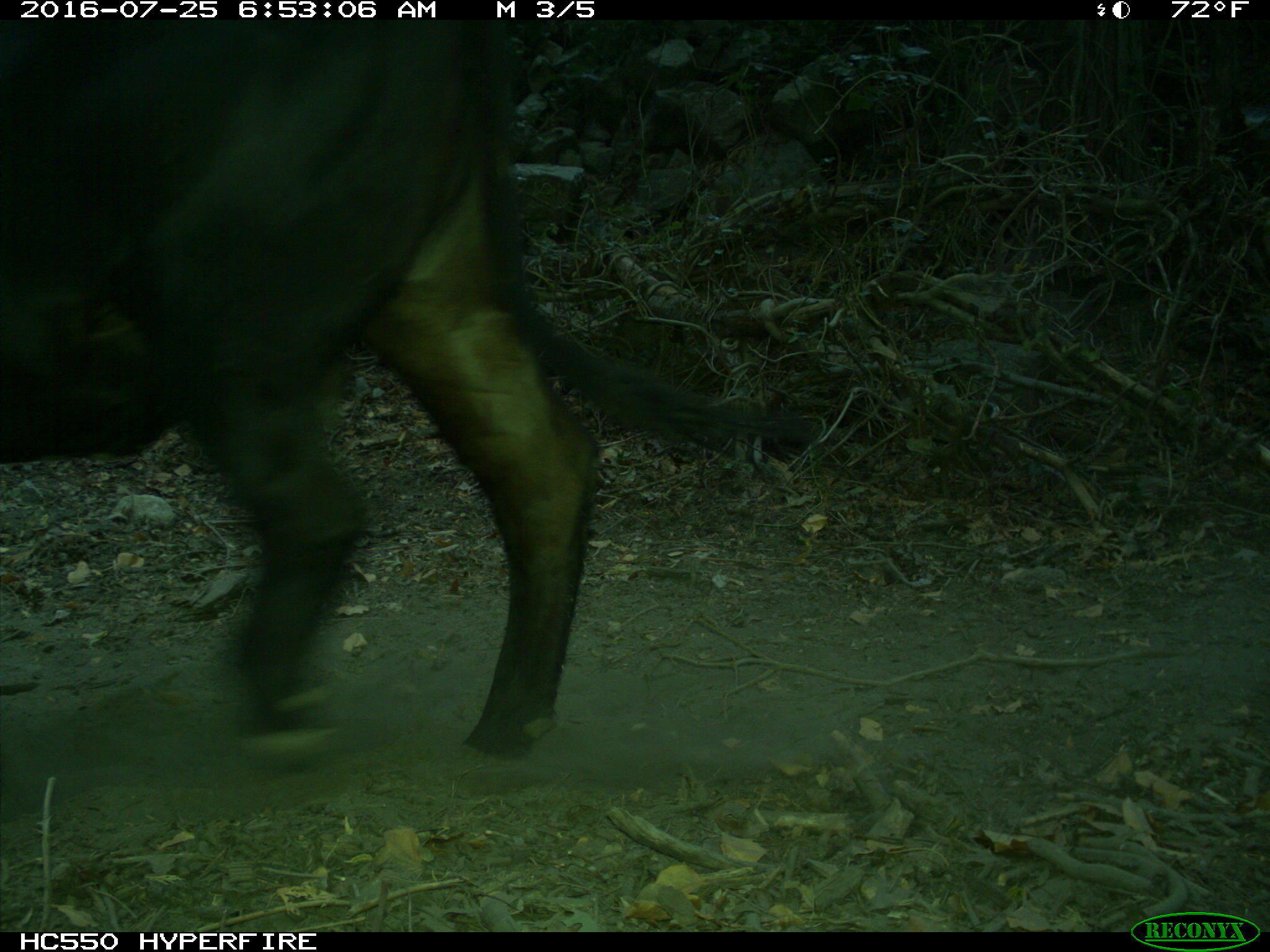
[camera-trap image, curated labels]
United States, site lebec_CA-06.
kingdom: Animalia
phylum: Chordata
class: Mammalia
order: Artiodactyla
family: Bovidae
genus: Bos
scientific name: Bos taurus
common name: domestic cow